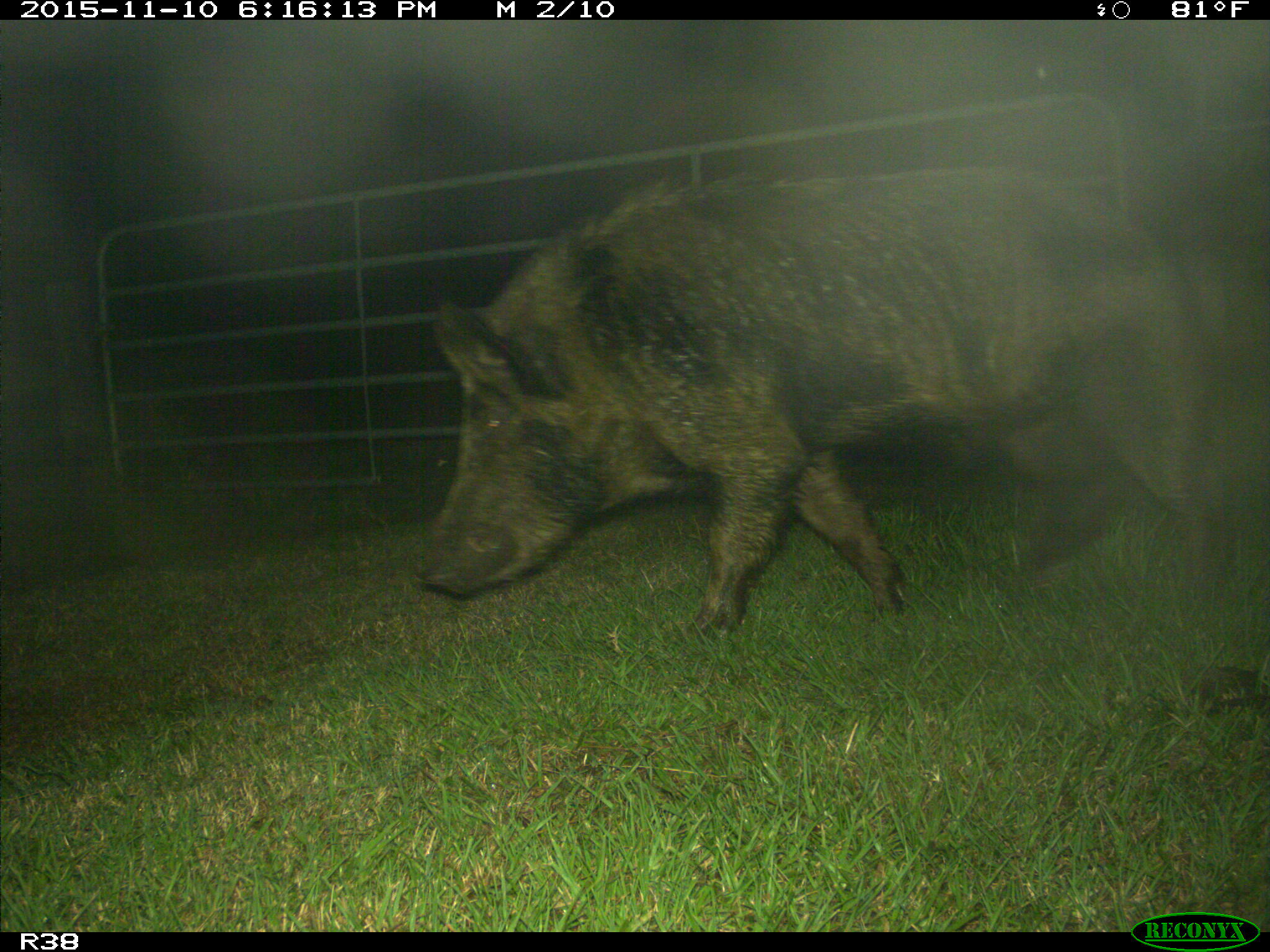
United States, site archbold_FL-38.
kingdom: Animalia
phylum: Chordata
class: Mammalia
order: Artiodactyla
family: Suidae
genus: Sus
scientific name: Sus scrofa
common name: wild boar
Sus scrofa (wild boar).